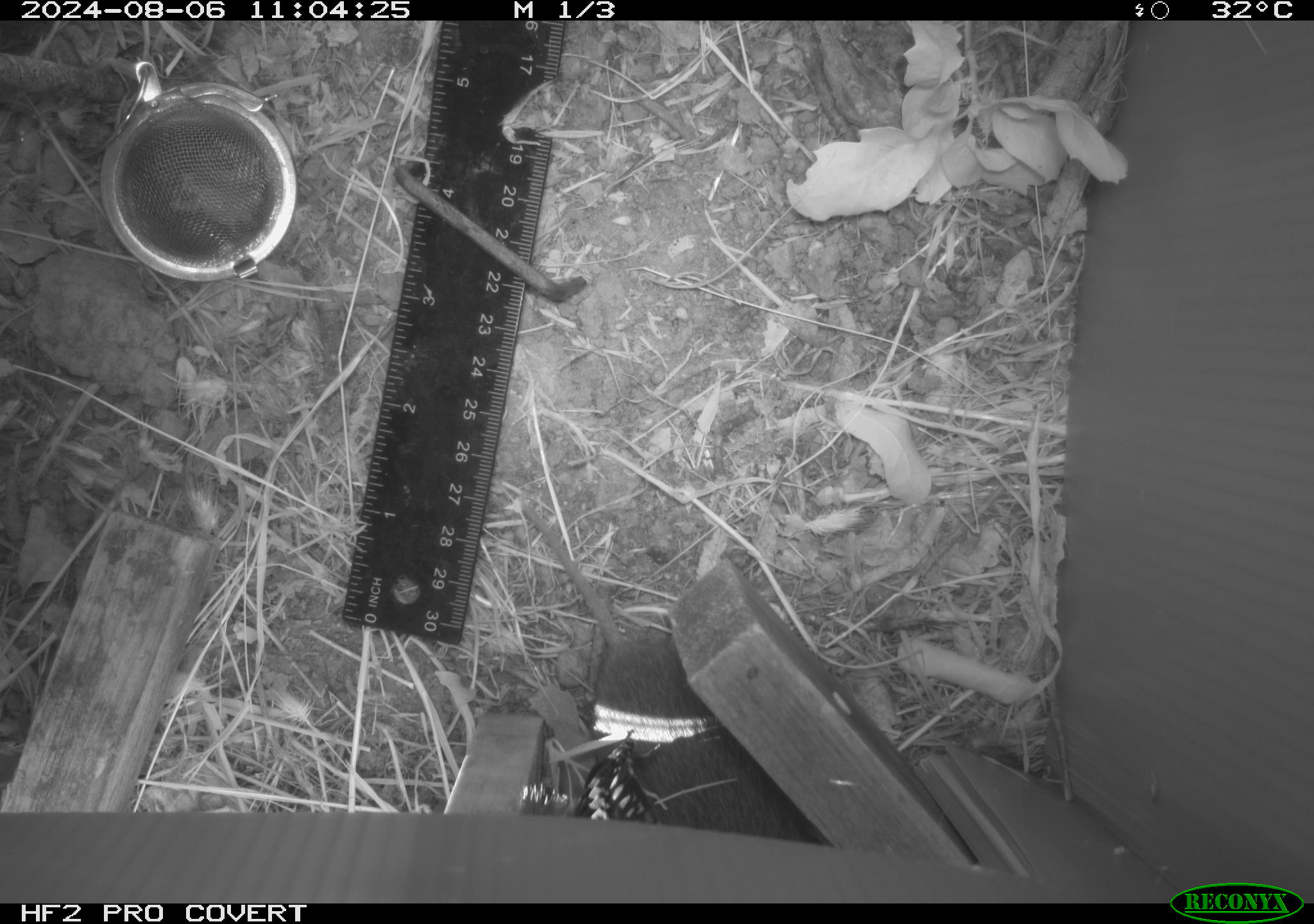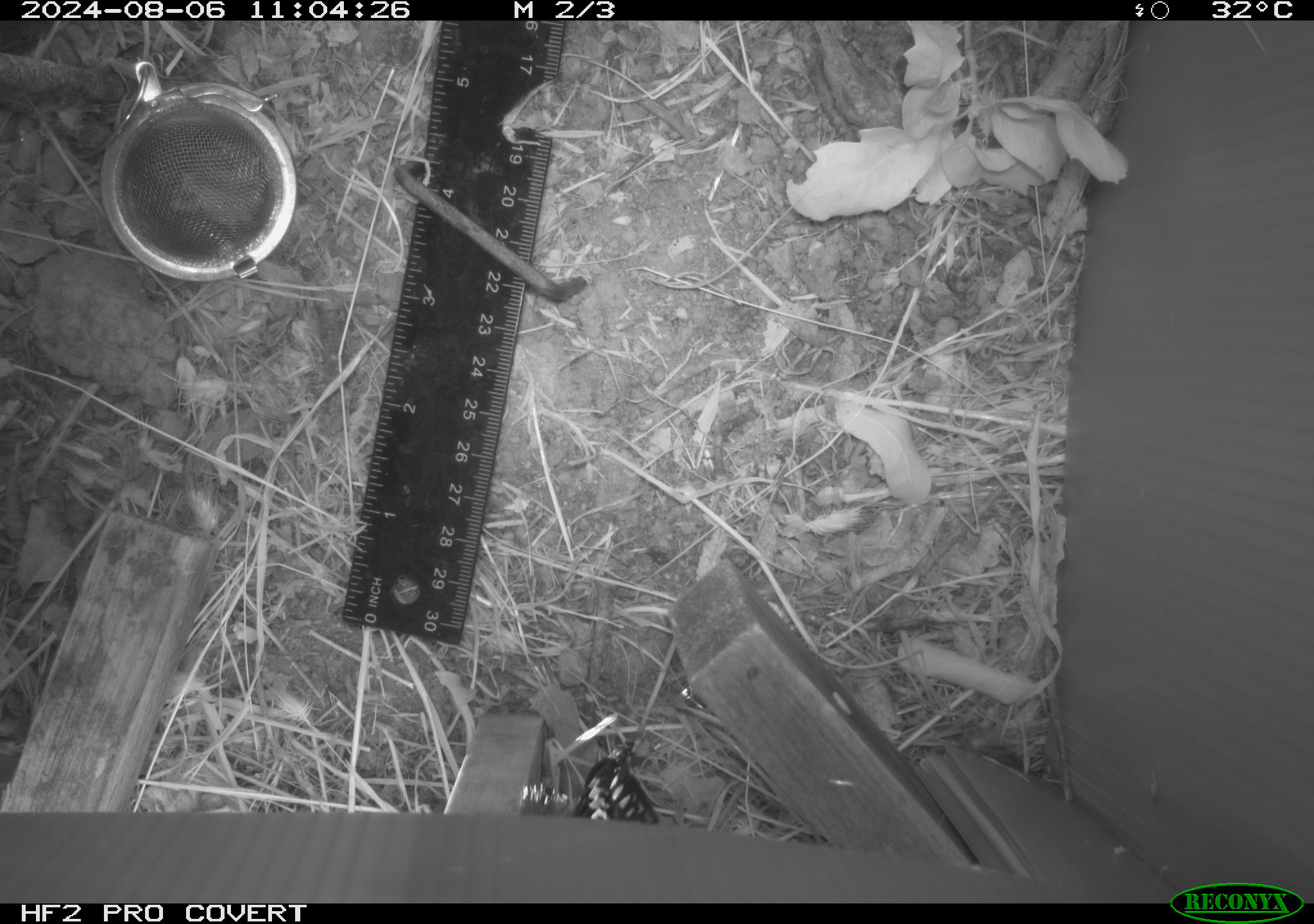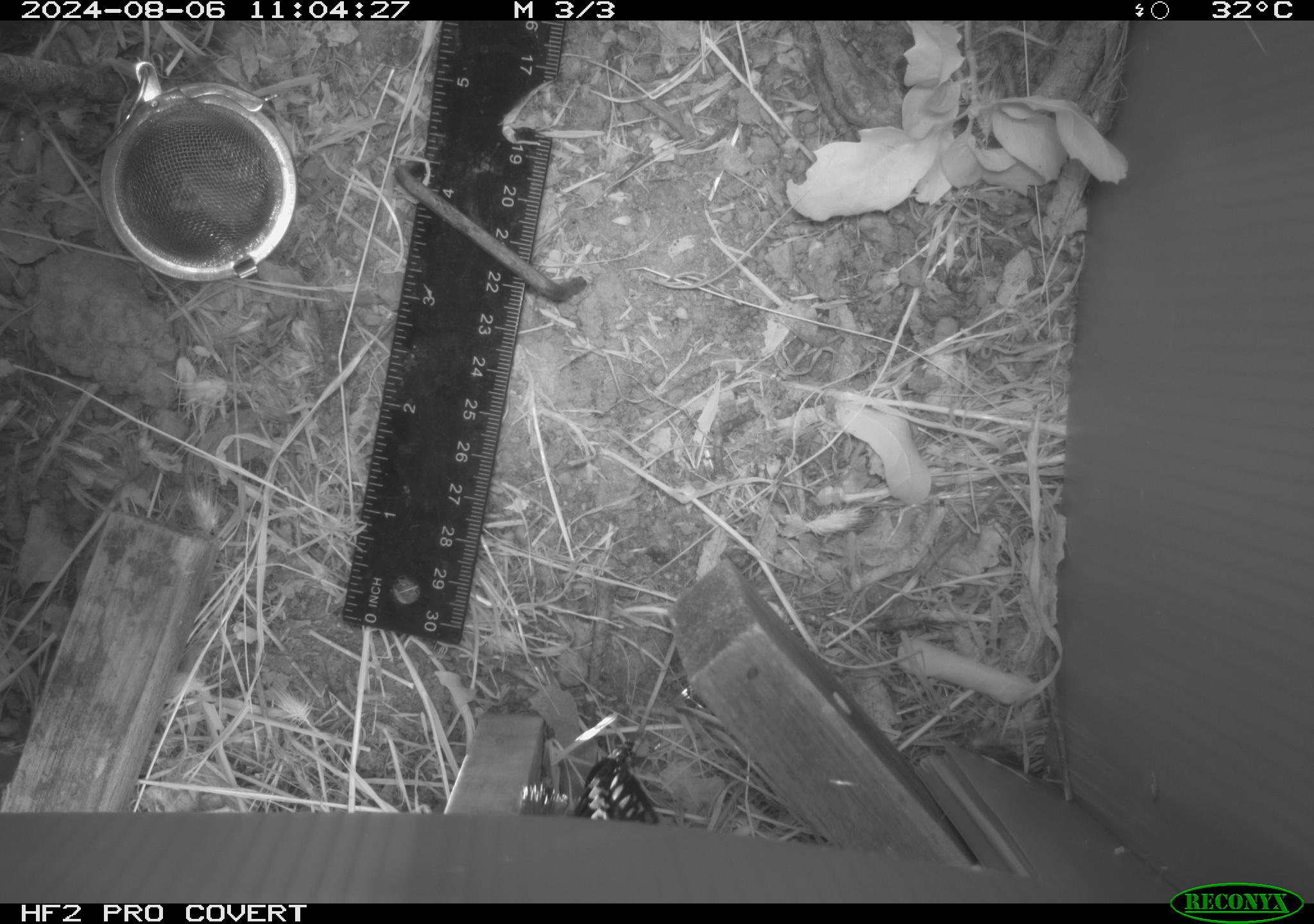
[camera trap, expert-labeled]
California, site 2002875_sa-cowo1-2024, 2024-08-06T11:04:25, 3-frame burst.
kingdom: Animalia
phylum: Chordata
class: Mammalia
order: Rodentia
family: Cricetidae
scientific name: Arvicolinae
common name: voles, lemmings, and muskrats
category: arvicolinae subfamily